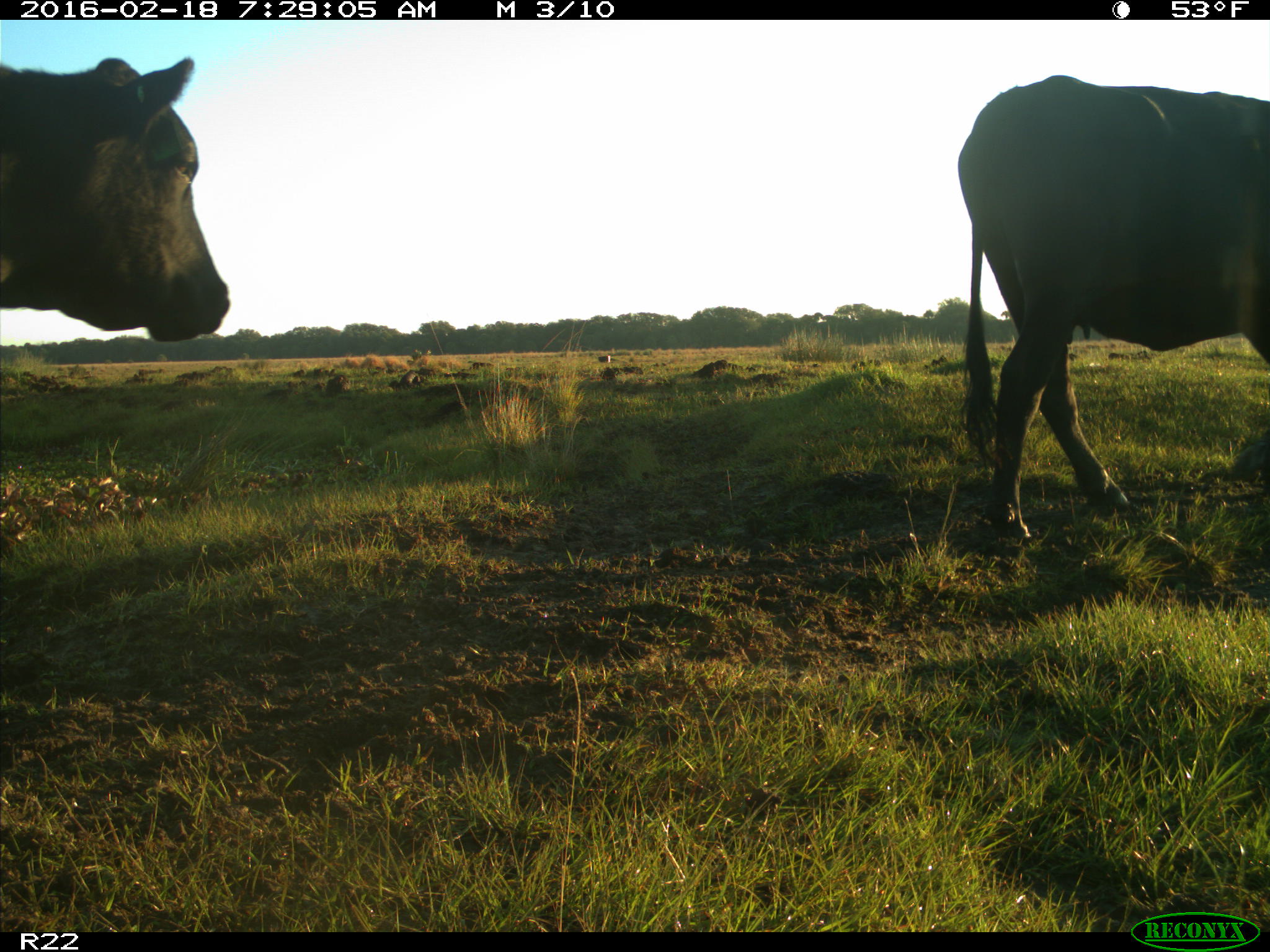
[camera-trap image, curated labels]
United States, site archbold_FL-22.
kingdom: Animalia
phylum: Chordata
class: Mammalia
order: Artiodactyla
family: Bovidae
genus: Bos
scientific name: Bos taurus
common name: domestic cow